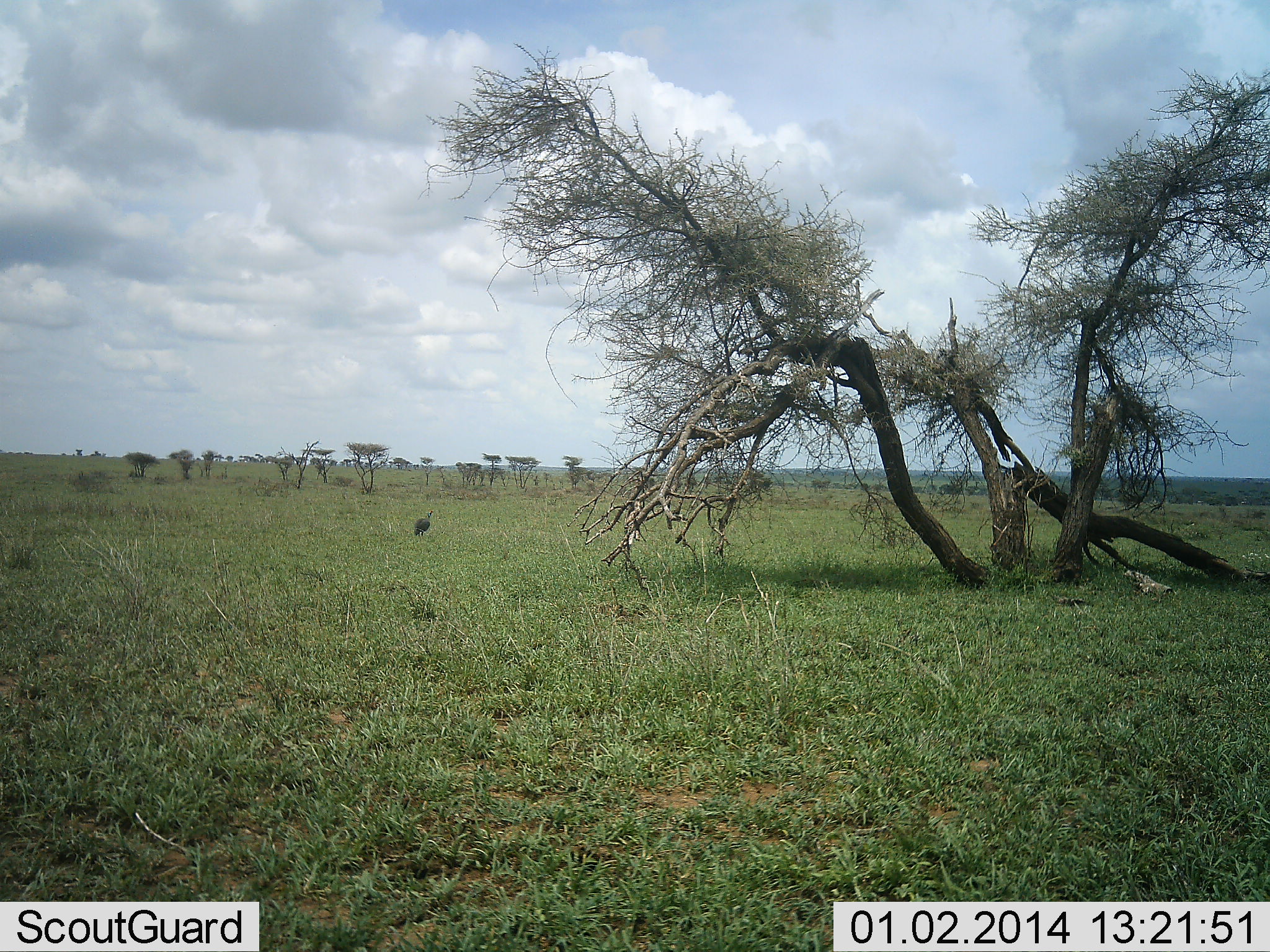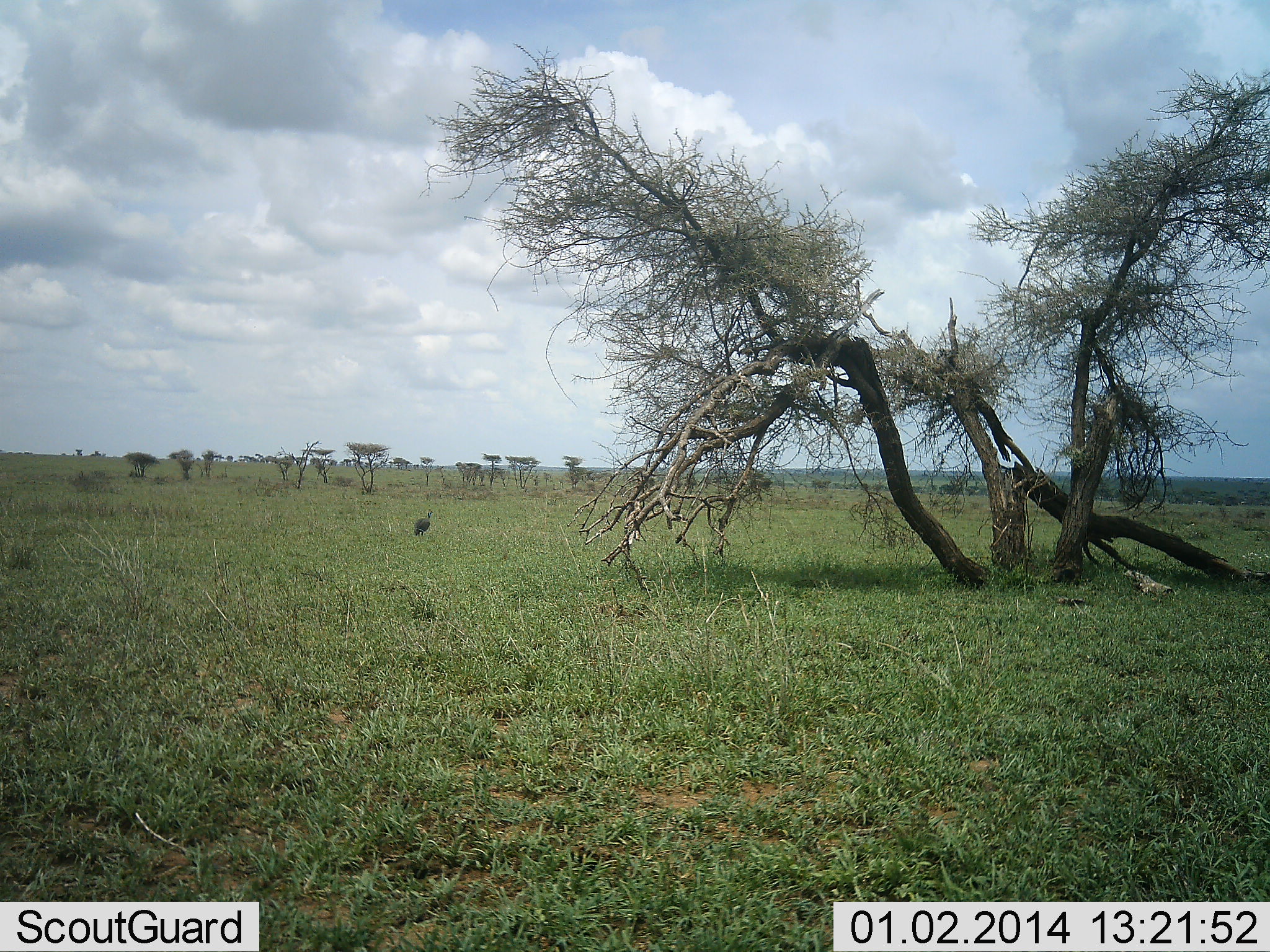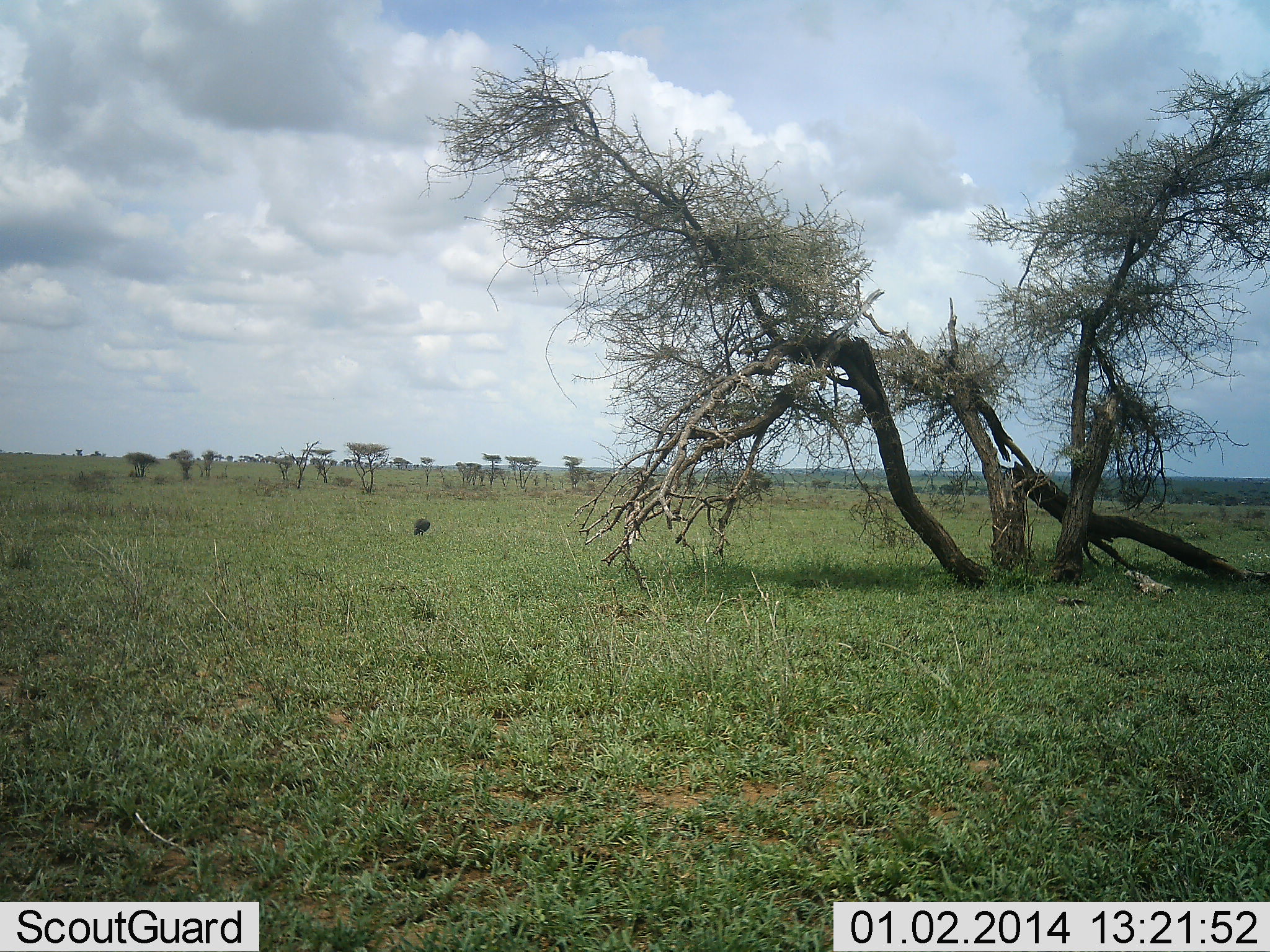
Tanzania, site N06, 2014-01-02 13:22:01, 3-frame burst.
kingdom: Animalia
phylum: Chordata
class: Aves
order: Galliformes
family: Numididae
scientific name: Numididae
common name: guinea fowl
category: guineafowl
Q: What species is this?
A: Guineafowl (guinea fowl) (Numididae).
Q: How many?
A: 1.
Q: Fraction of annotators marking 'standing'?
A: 82%.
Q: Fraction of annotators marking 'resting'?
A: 0%.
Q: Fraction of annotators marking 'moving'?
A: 0%.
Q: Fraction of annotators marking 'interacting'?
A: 0%.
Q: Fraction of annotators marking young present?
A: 0%.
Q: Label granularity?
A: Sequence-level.